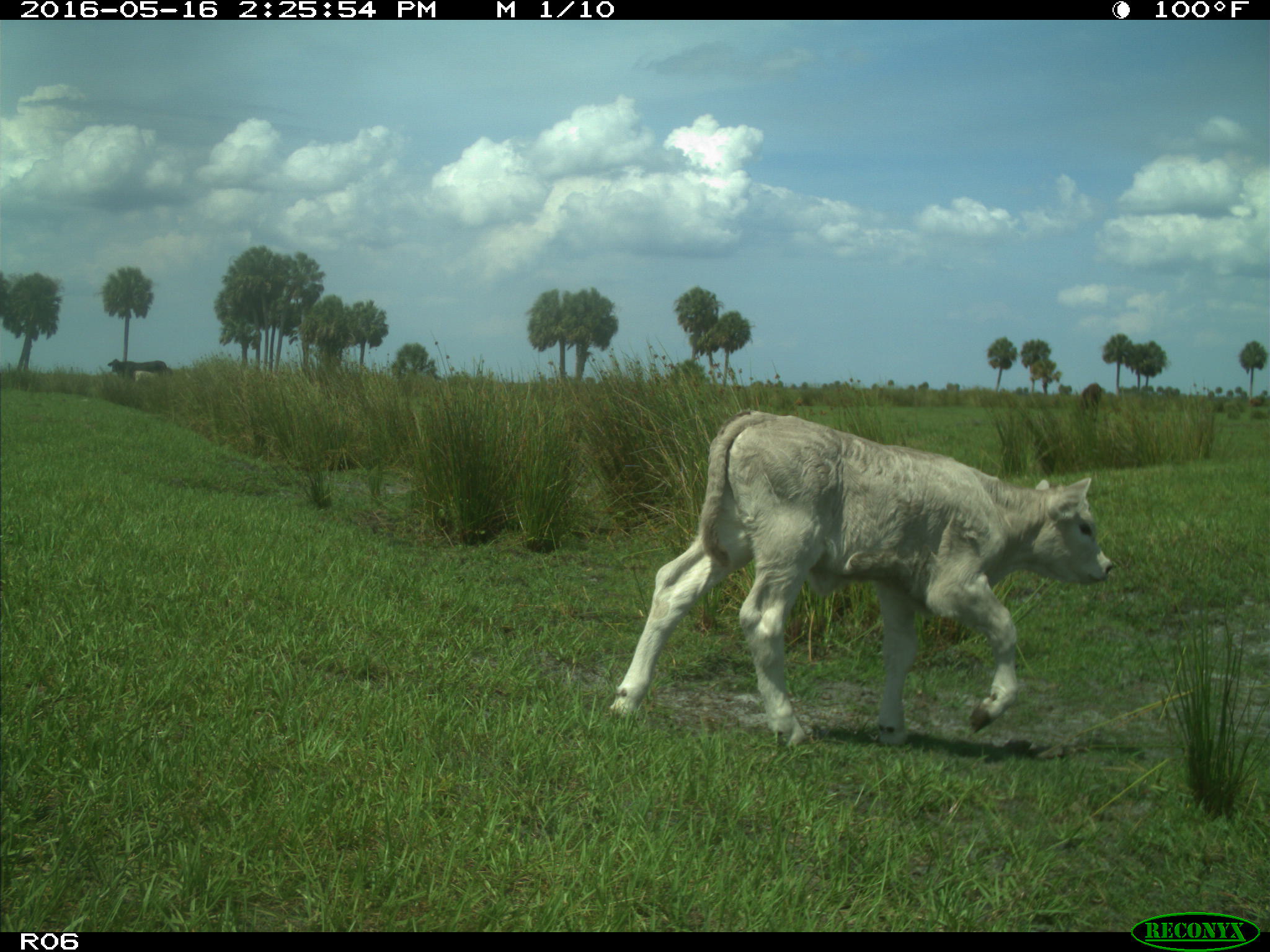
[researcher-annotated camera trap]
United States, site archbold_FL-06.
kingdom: Animalia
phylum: Chordata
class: Mammalia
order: Artiodactyla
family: Bovidae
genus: Bos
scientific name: Bos taurus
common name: domestic cow